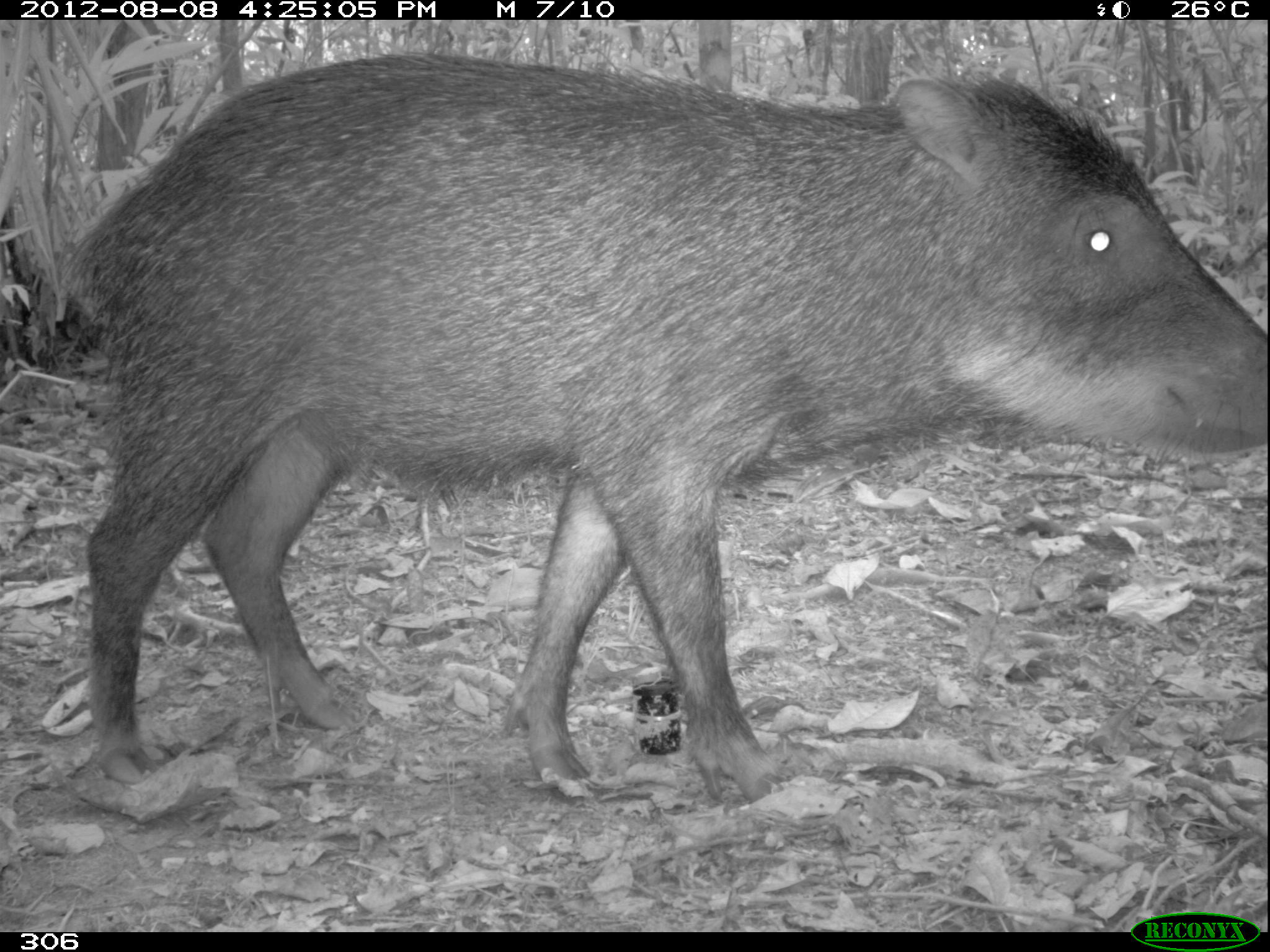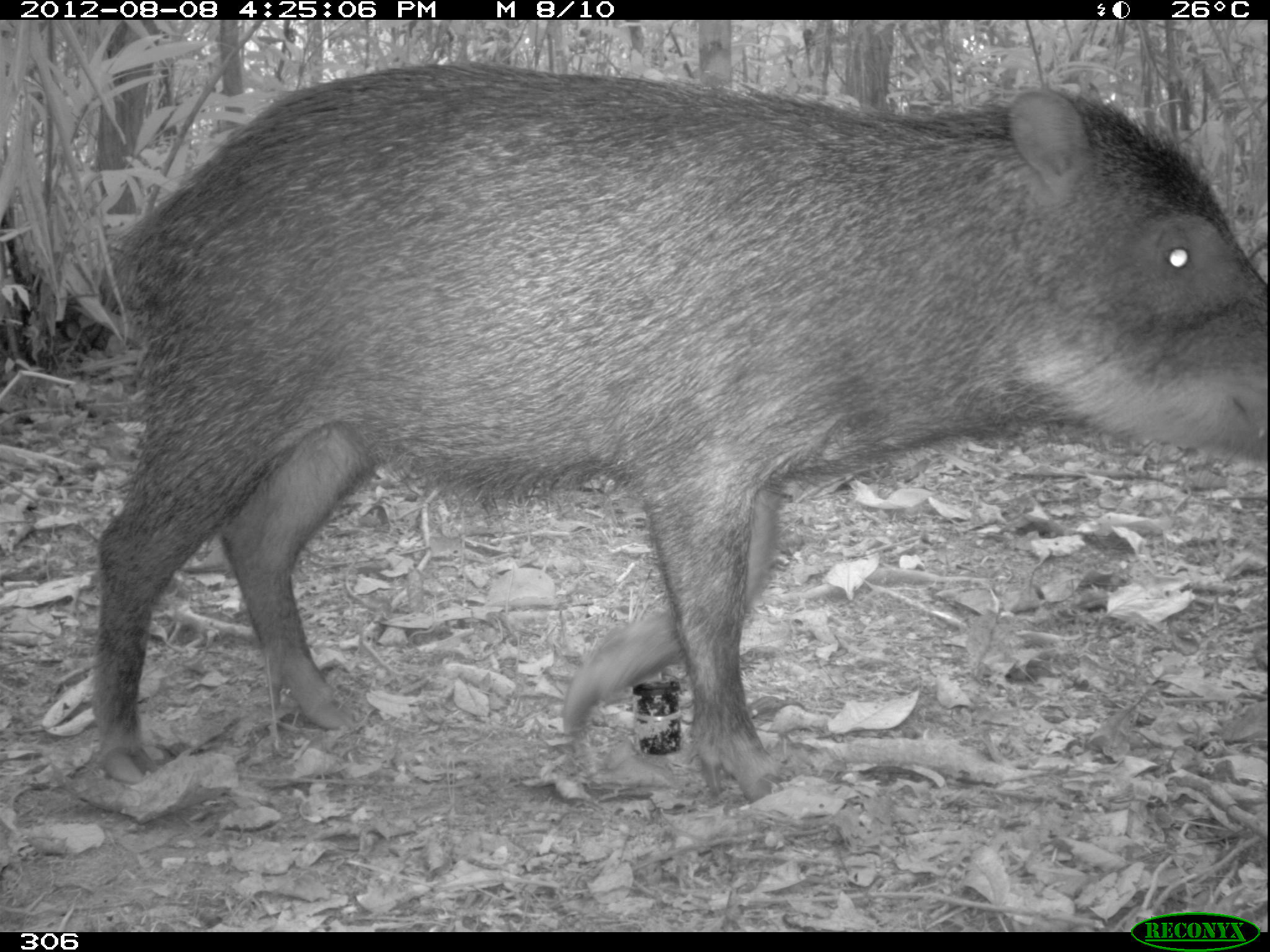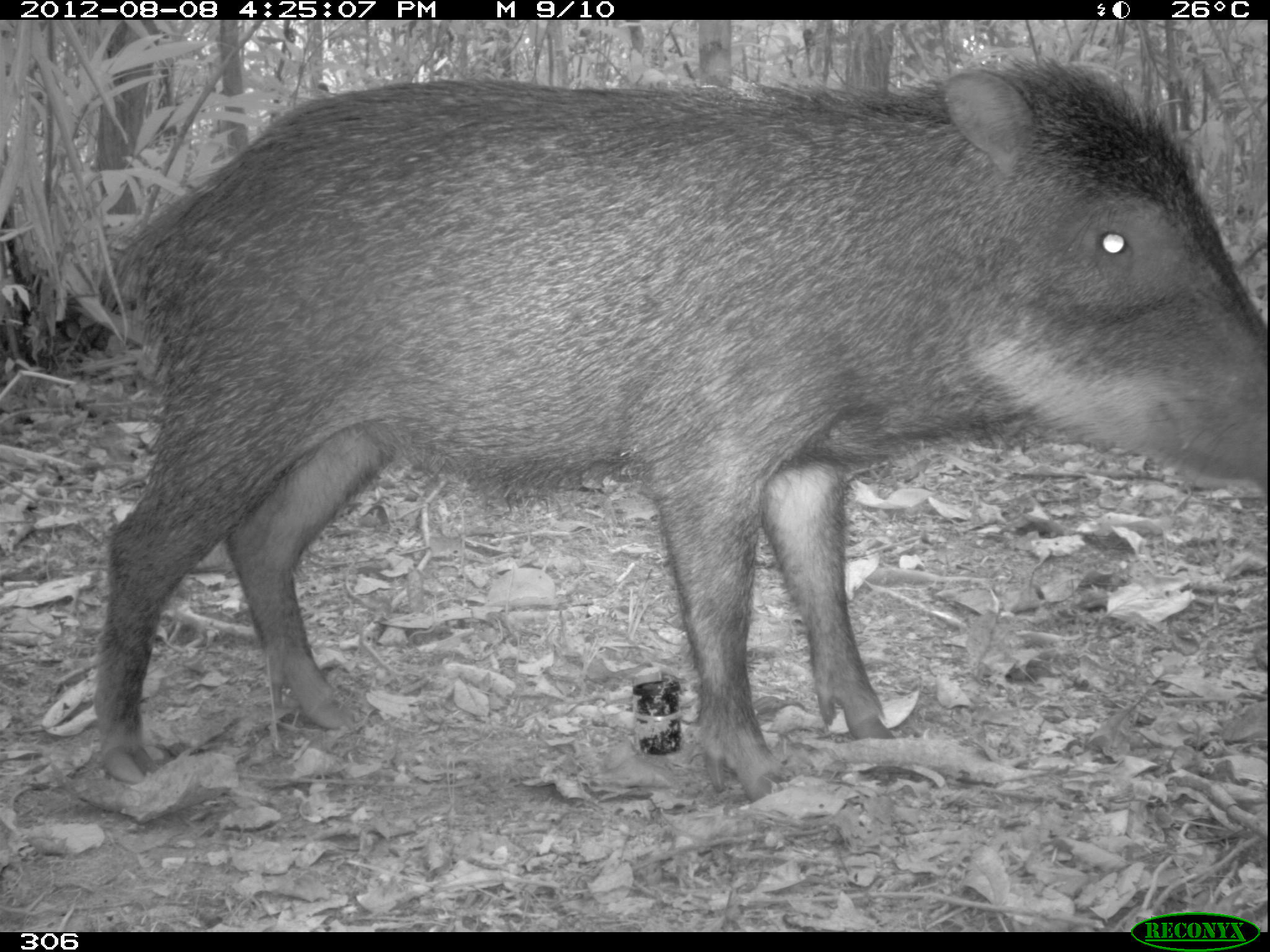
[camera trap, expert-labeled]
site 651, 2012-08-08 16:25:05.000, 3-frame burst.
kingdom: Animalia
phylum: Chordata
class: Mammalia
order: Artiodactyla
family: Tayassuidae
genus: Tayassu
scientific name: Tayassu pecari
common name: white-lipped peccary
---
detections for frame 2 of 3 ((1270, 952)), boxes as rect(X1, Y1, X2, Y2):
tayassu pecari: rect(85, 61, 1270, 805)